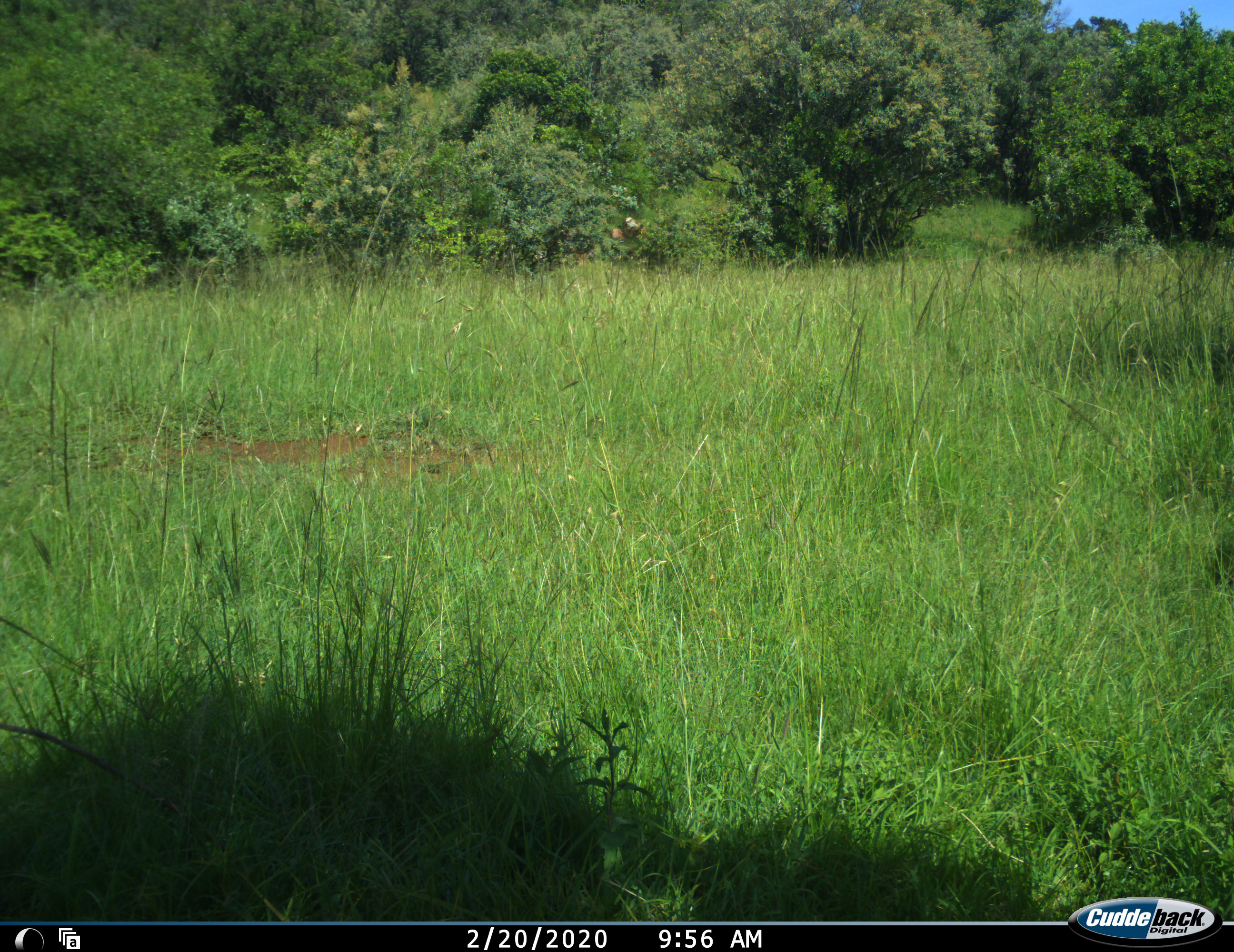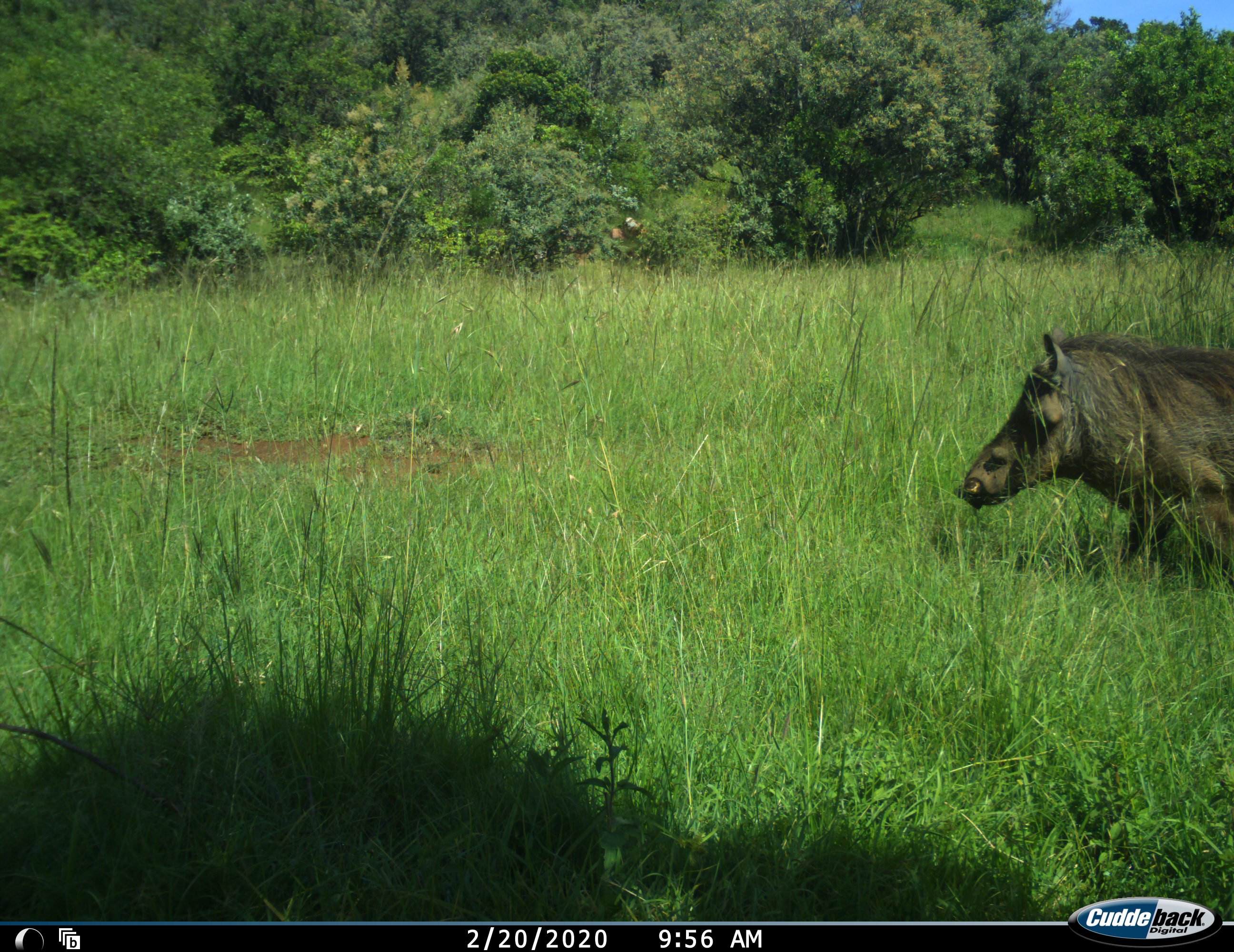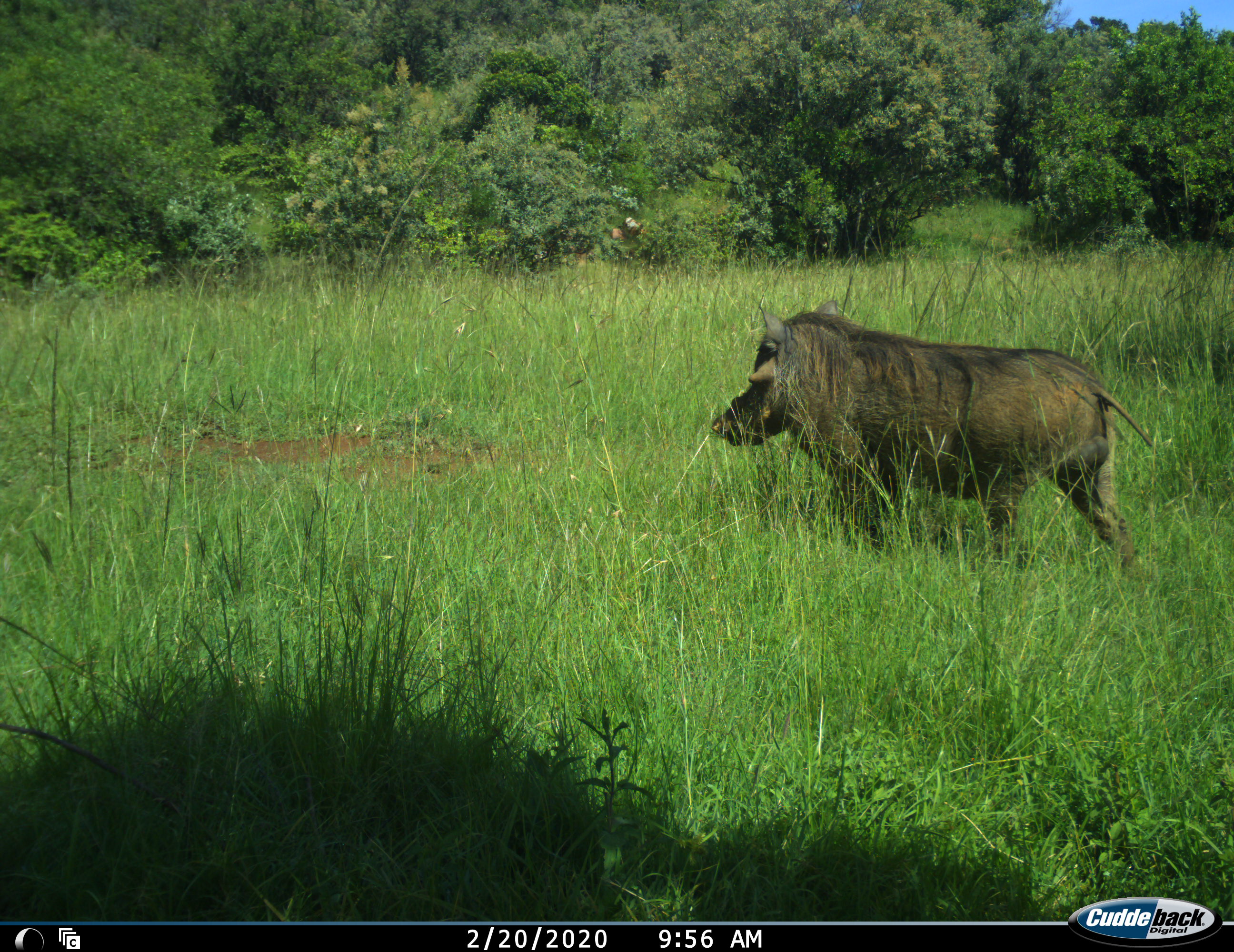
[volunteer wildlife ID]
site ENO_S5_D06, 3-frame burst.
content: unidentified animal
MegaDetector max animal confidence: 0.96